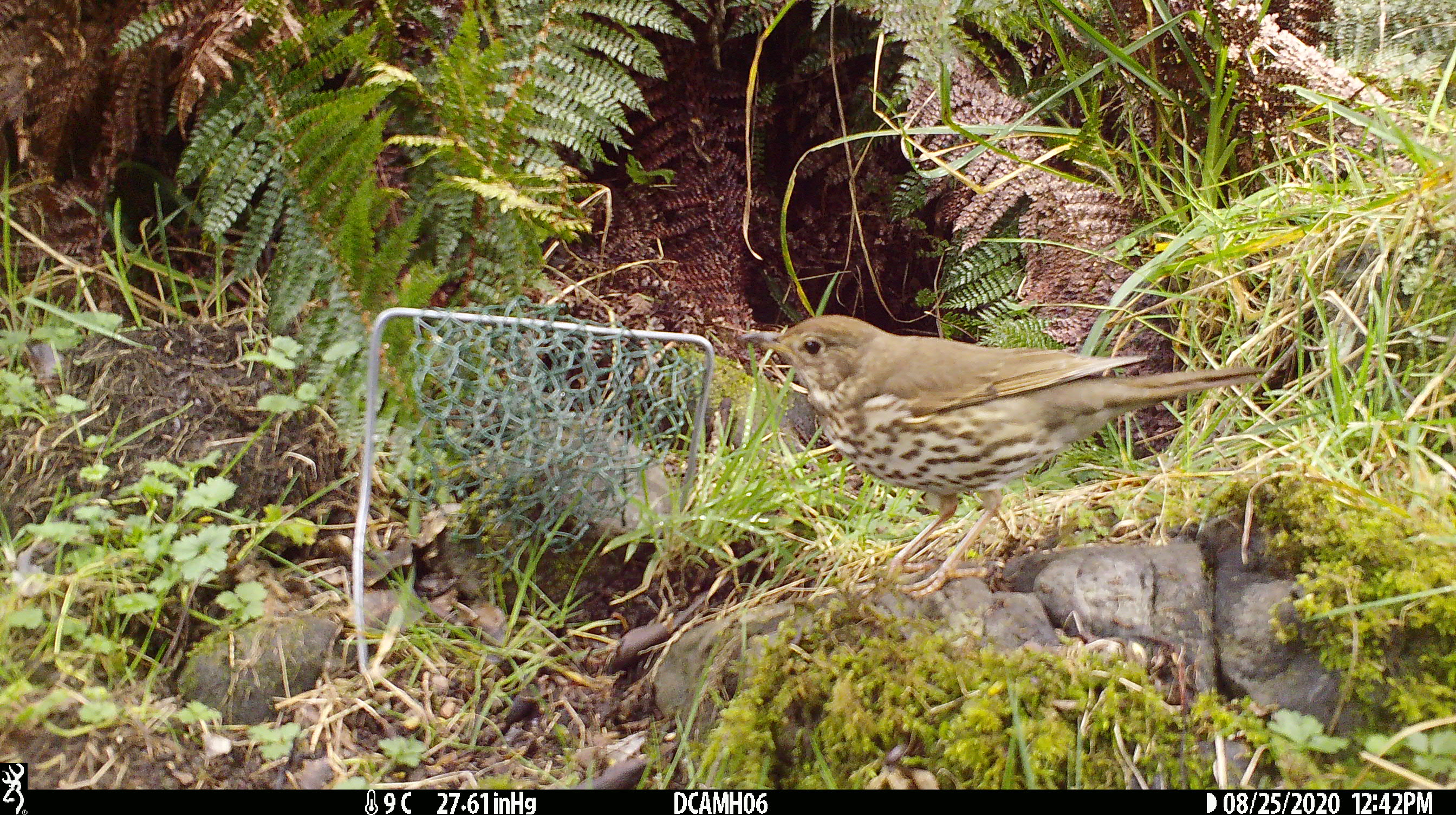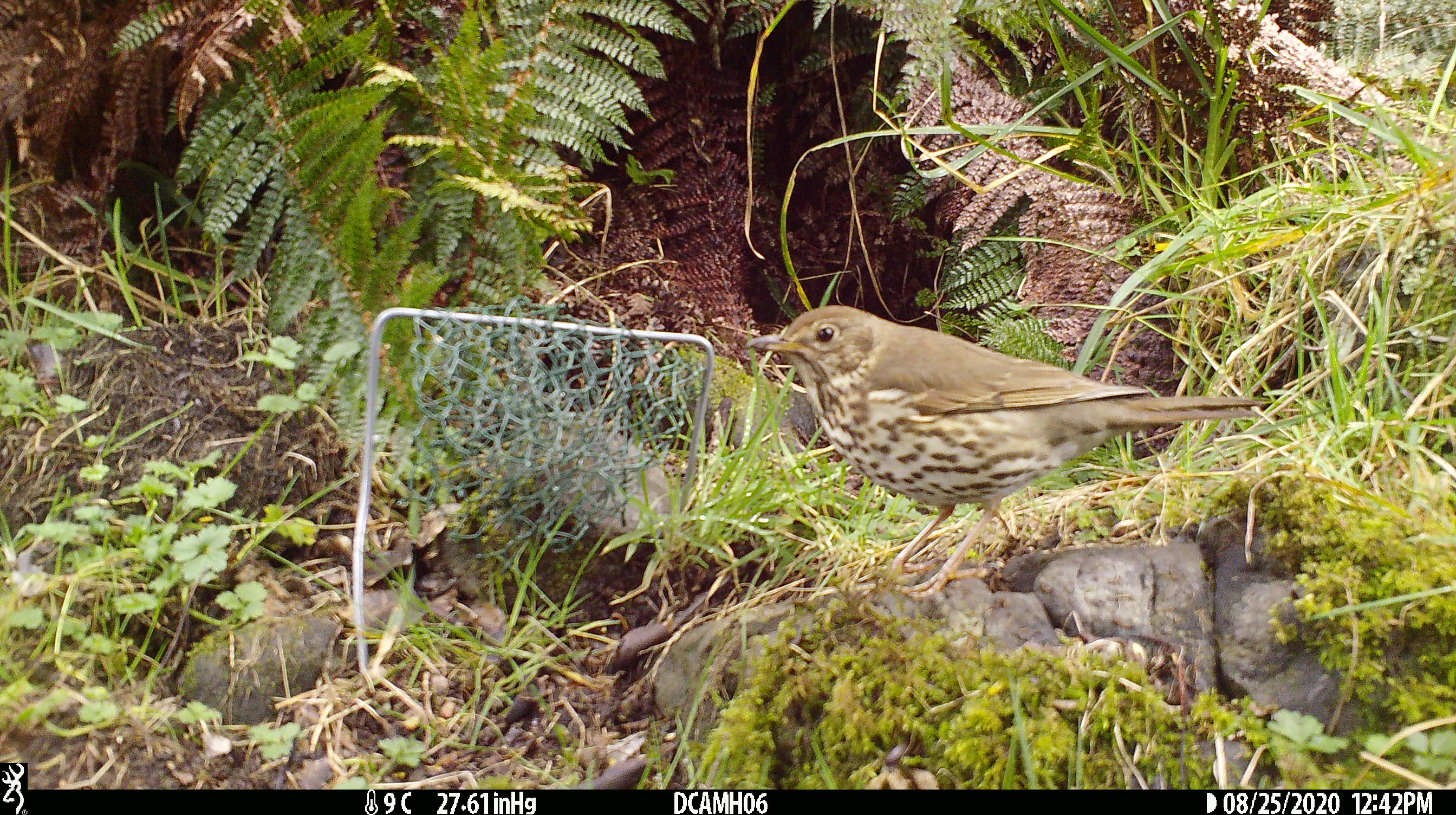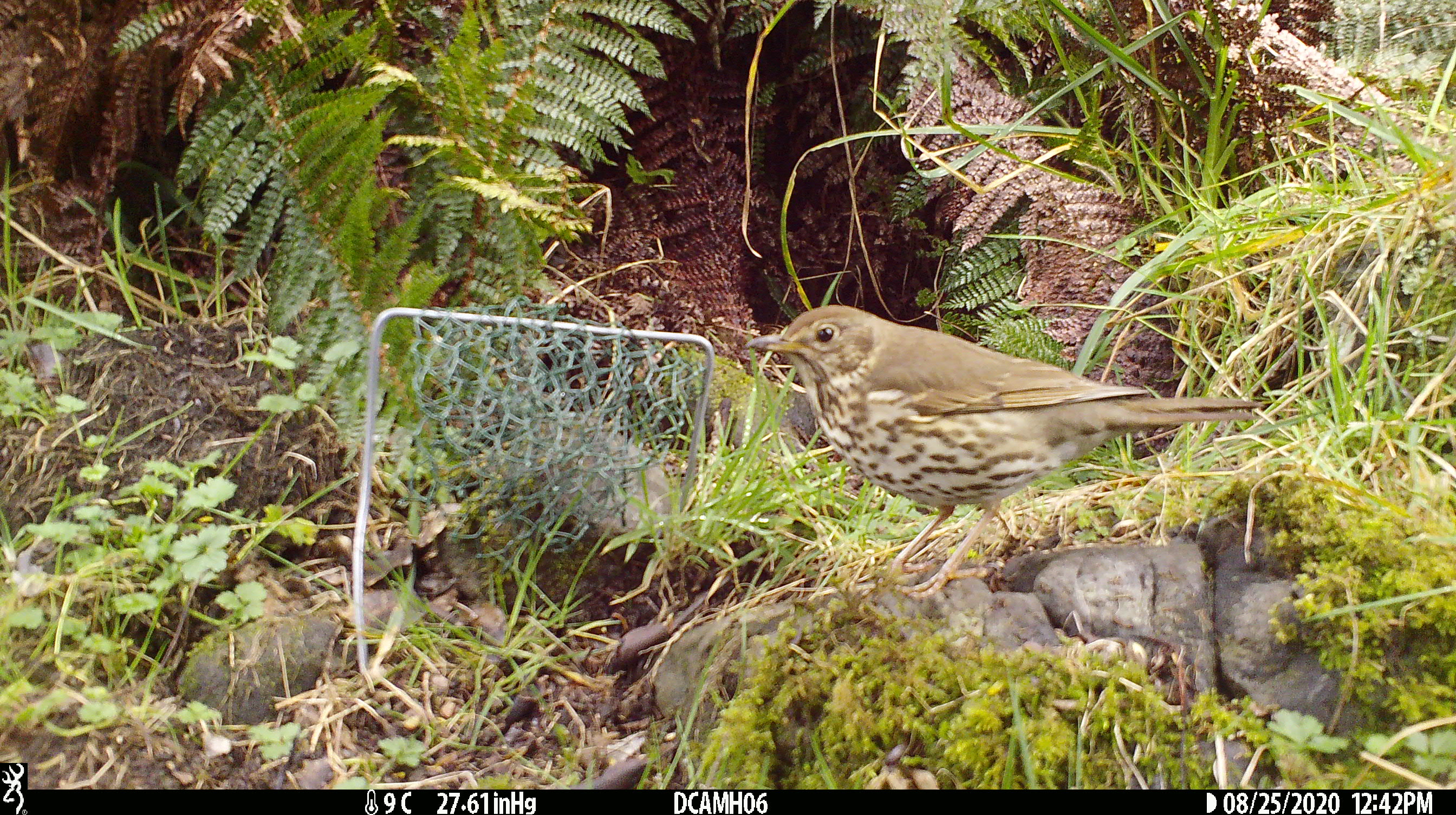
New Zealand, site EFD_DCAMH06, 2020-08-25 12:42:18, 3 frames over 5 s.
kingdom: Animalia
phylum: Chordata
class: Aves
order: Passeriformes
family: Turdidae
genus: Turdus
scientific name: Turdus philomelos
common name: song thrush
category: thrush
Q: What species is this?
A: Thrush (song thrush) (Turdus philomelos).